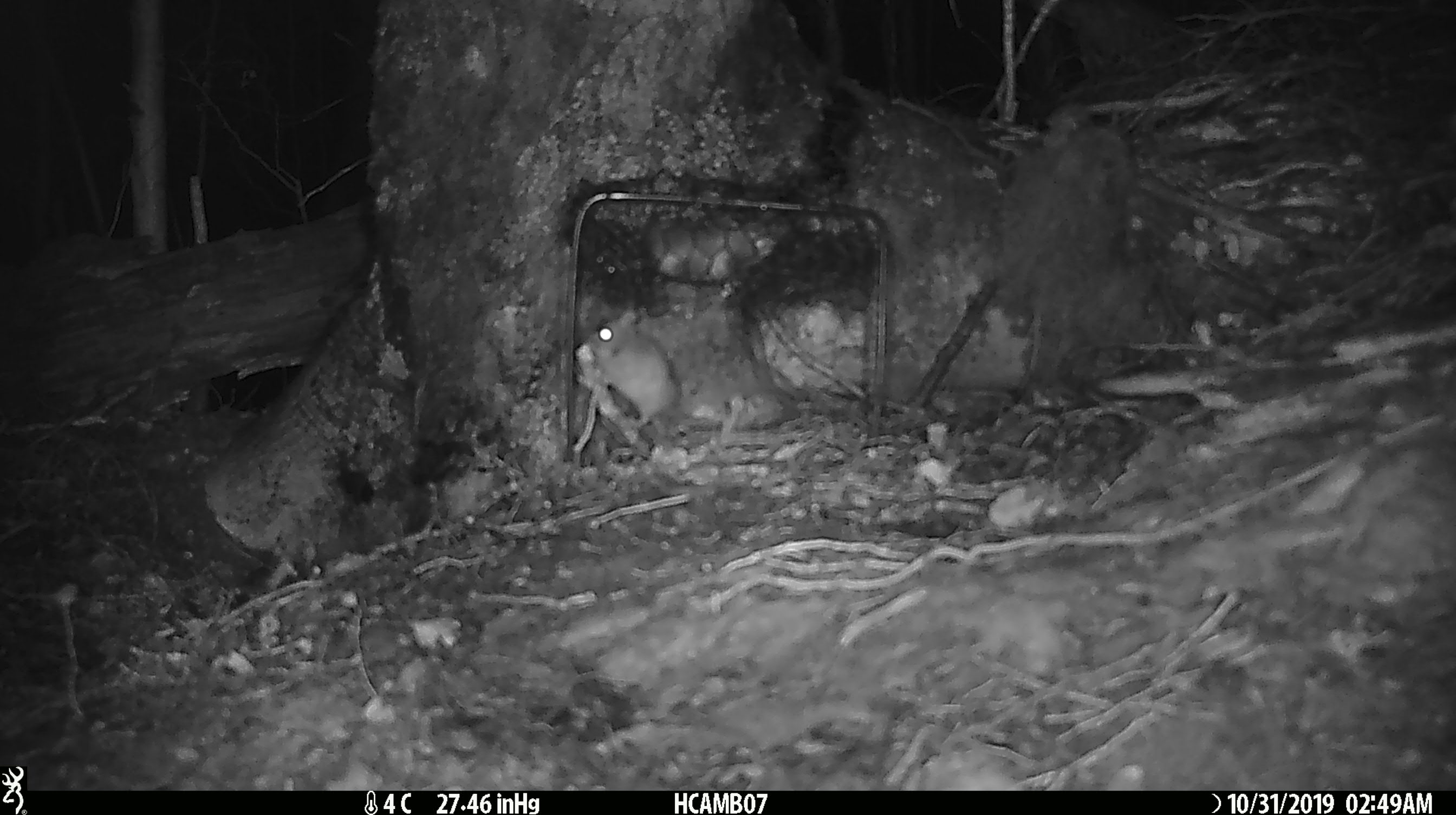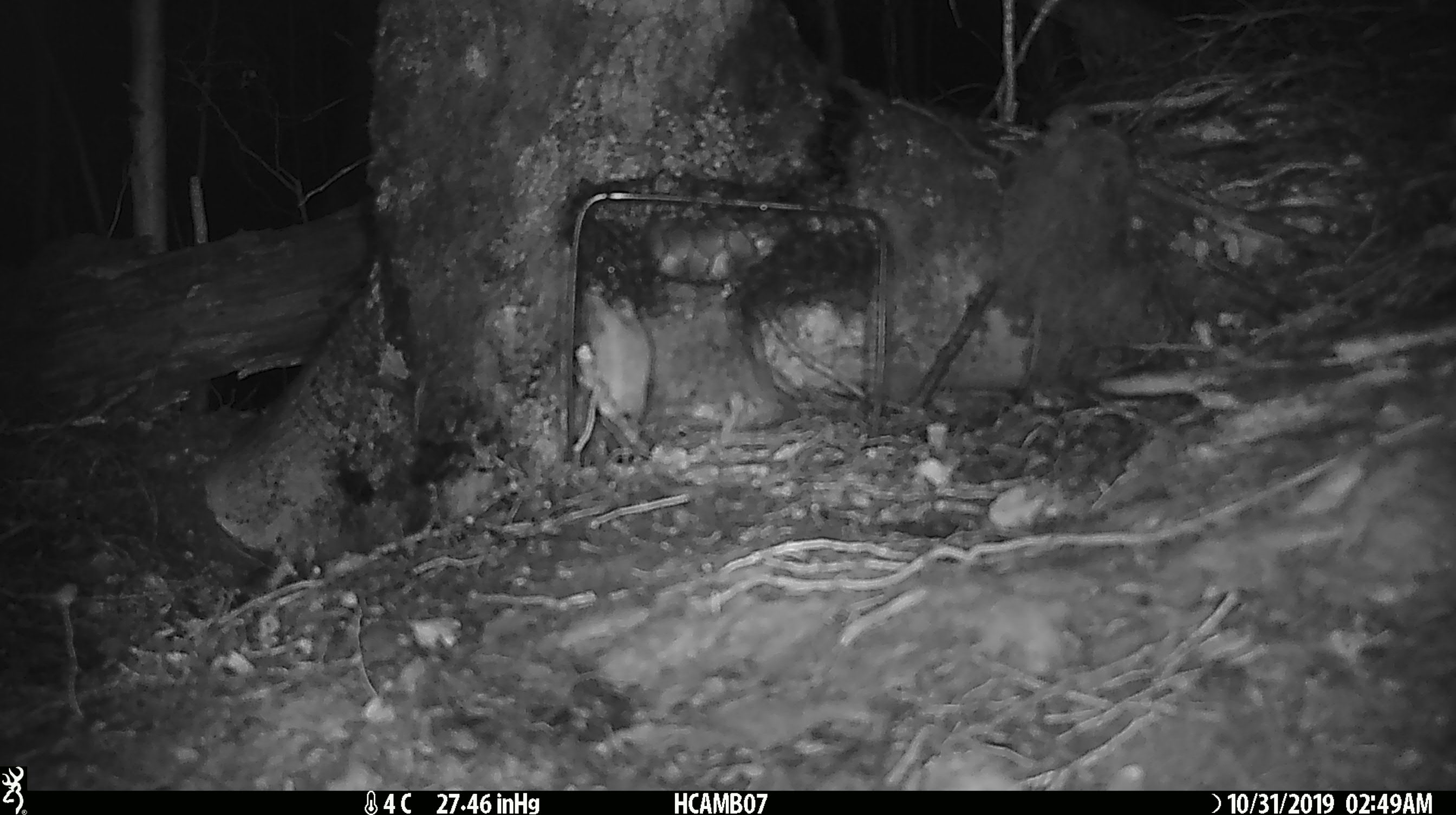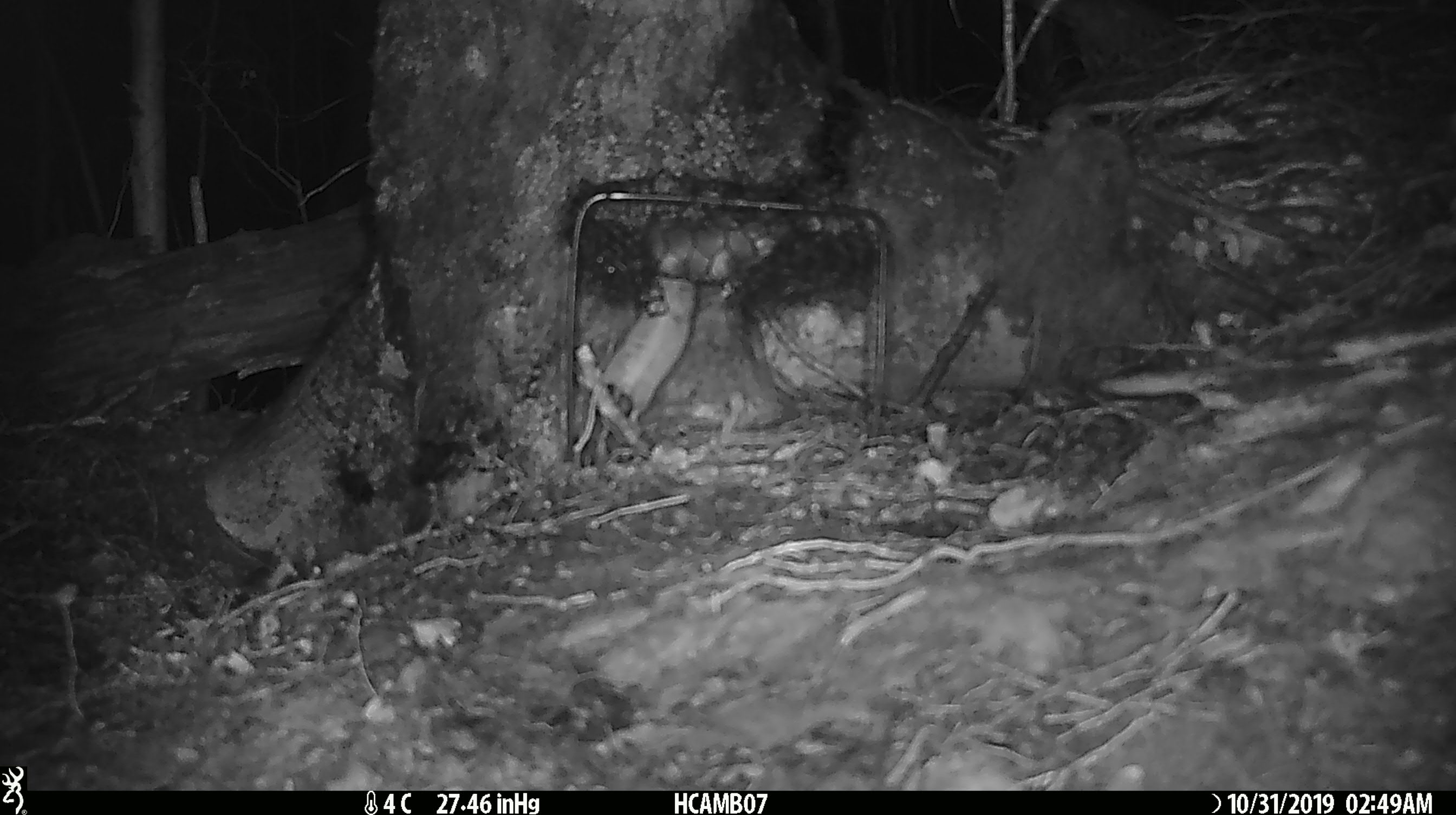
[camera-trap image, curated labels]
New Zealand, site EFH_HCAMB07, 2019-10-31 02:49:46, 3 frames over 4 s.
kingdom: Animalia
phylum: Chordata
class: Mammalia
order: Rodentia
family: Muridae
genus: Mus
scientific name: Mus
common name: mouse